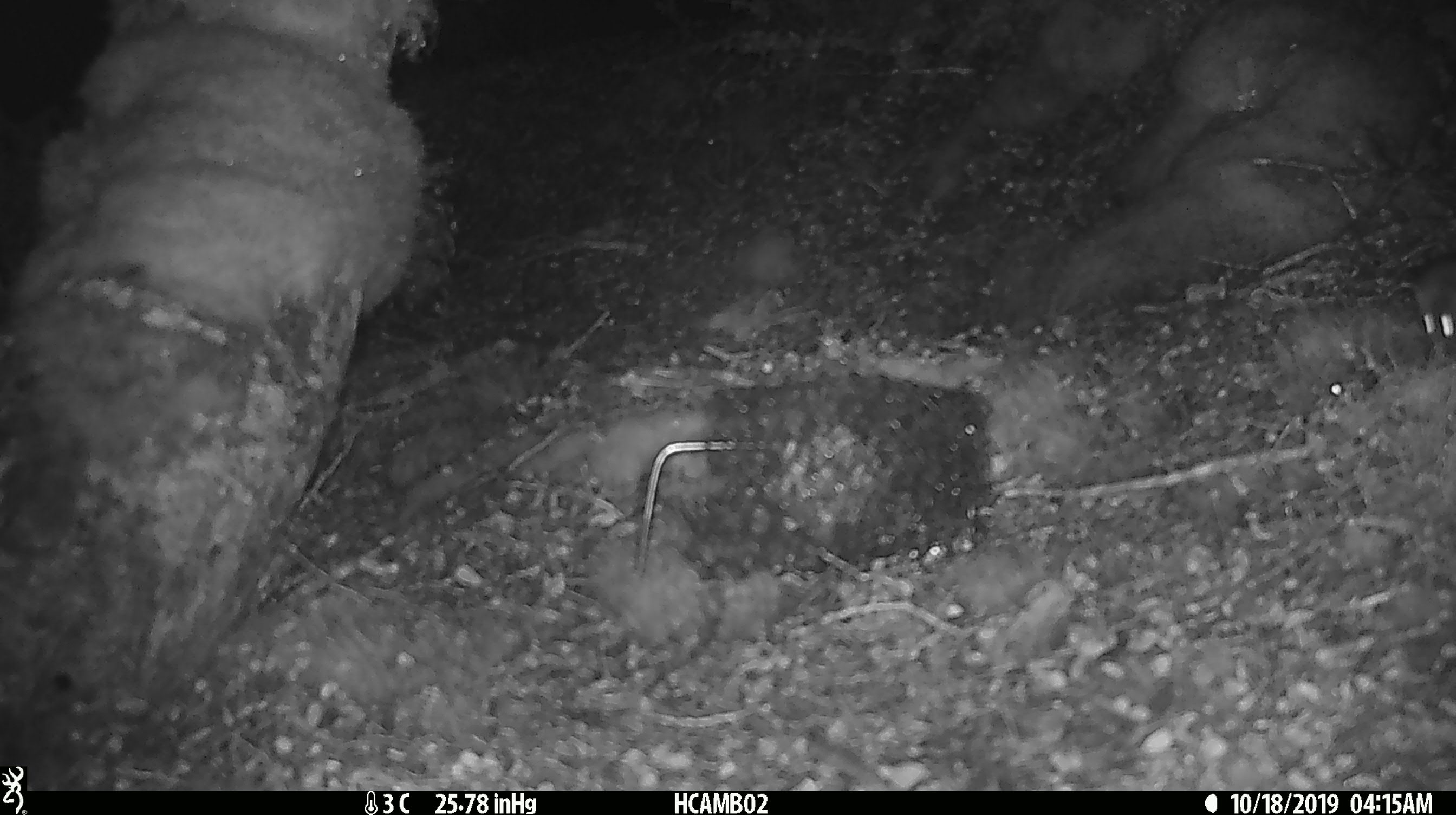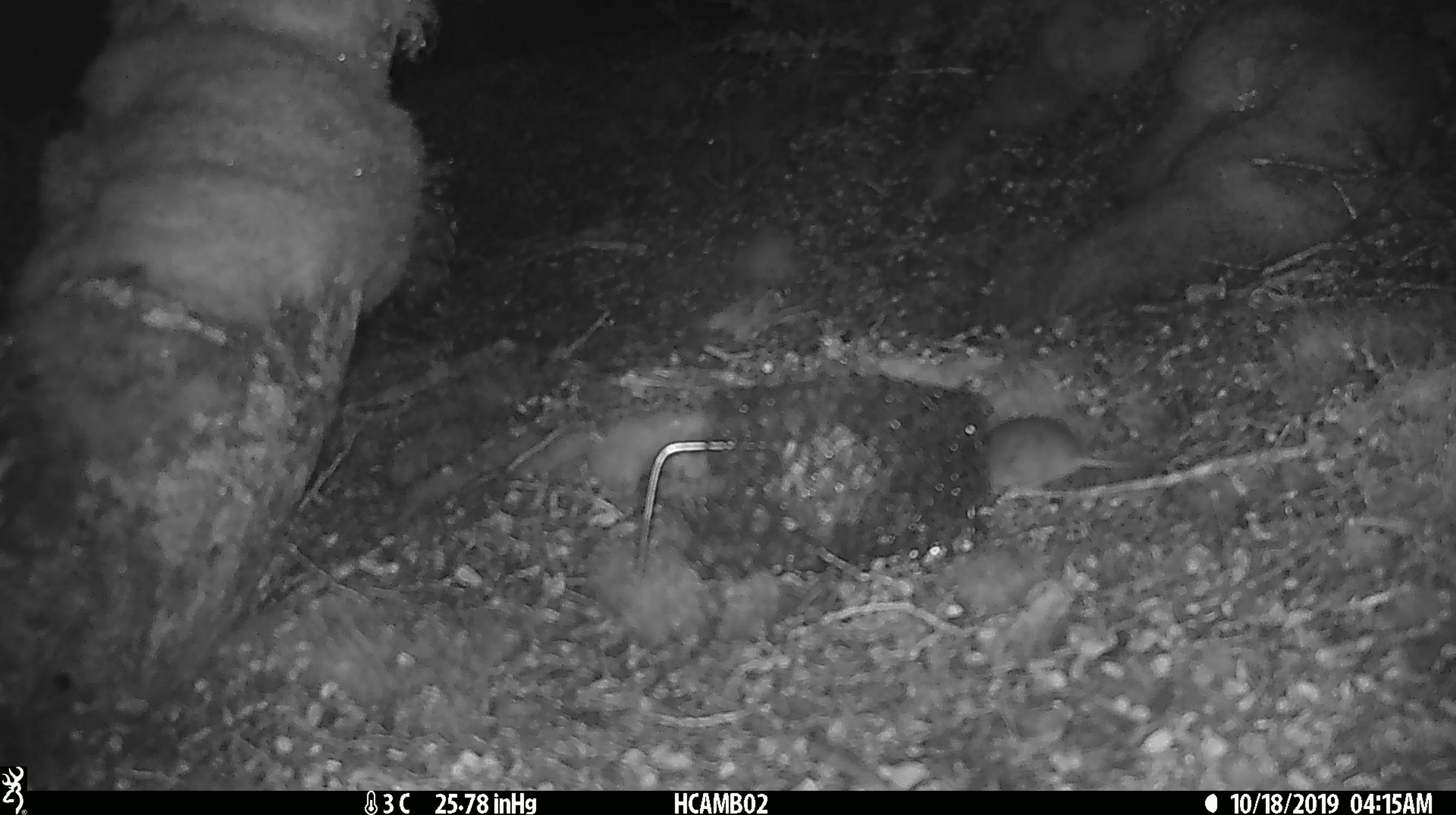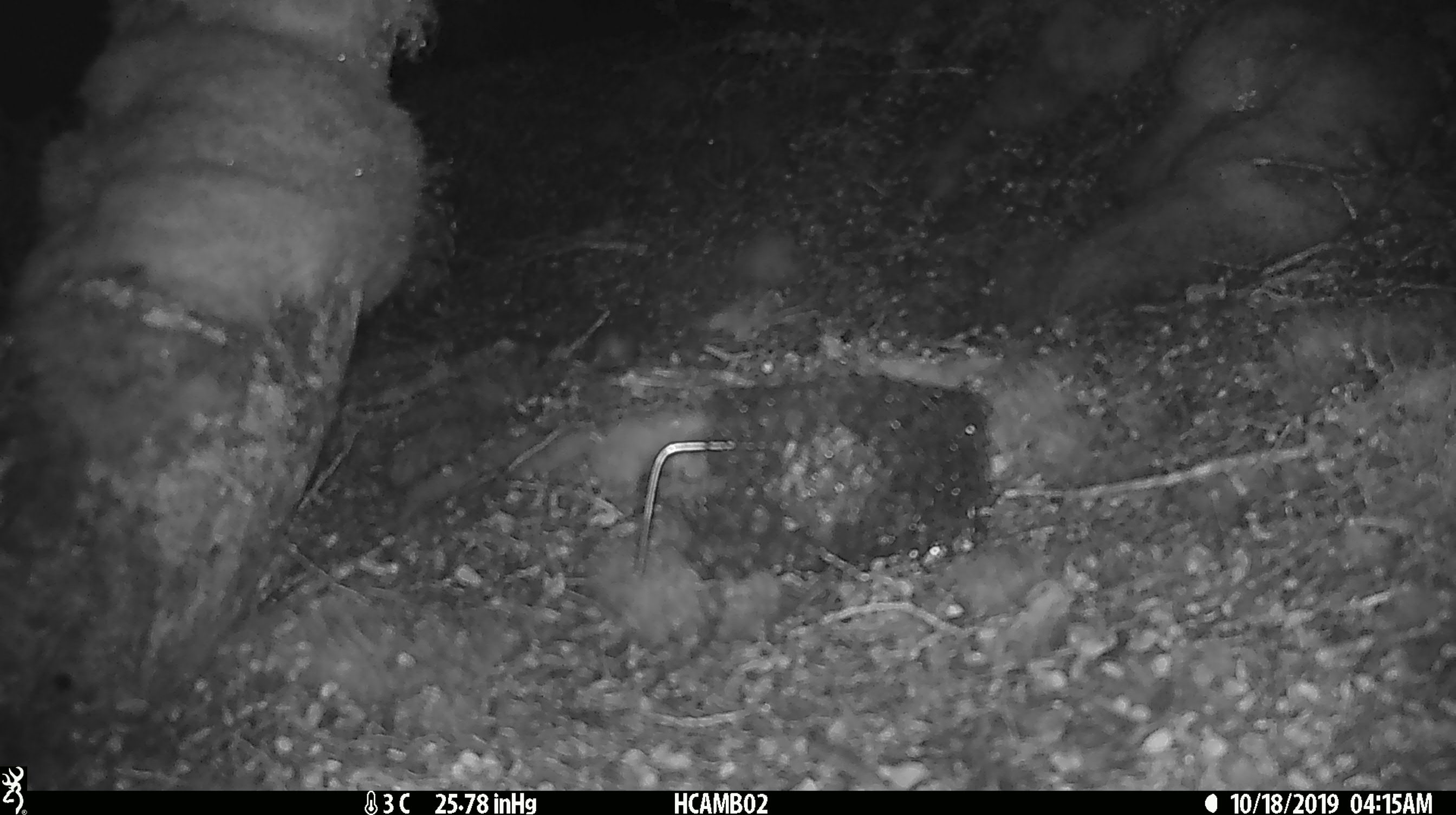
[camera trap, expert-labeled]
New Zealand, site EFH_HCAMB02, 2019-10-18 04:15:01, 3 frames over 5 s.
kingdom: Animalia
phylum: Chordata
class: Mammalia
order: Rodentia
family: Muridae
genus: Mus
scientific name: Mus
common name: mouse